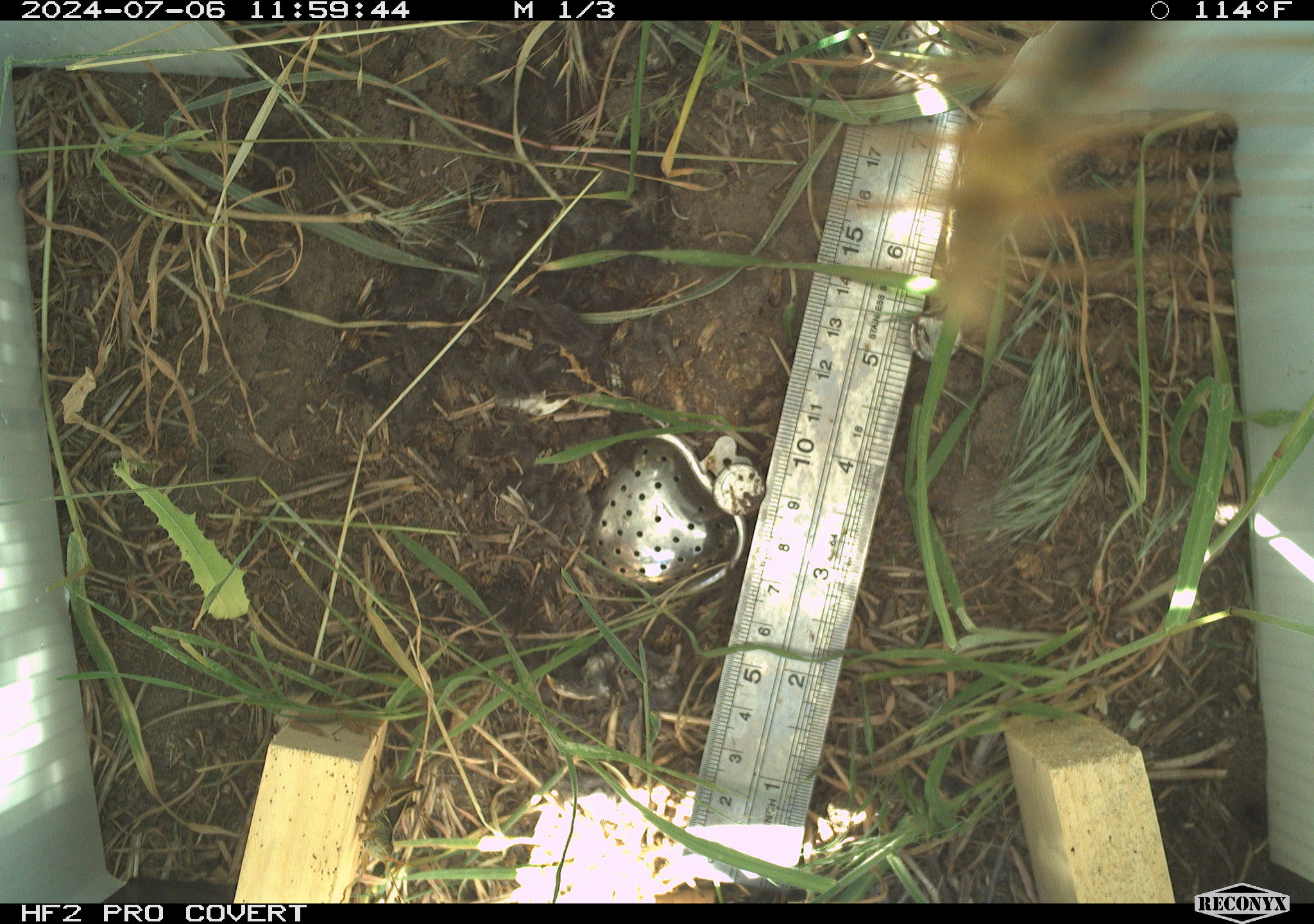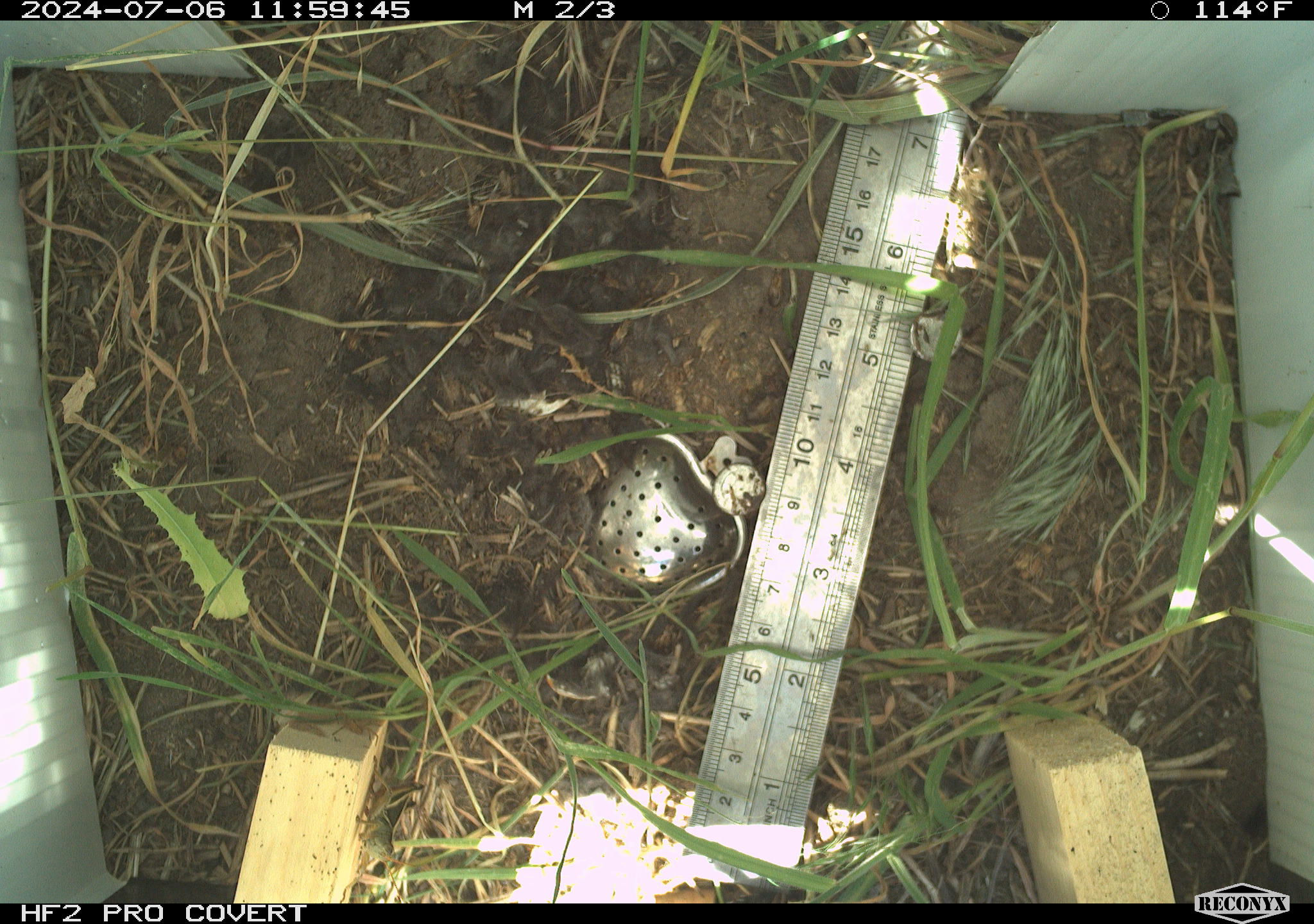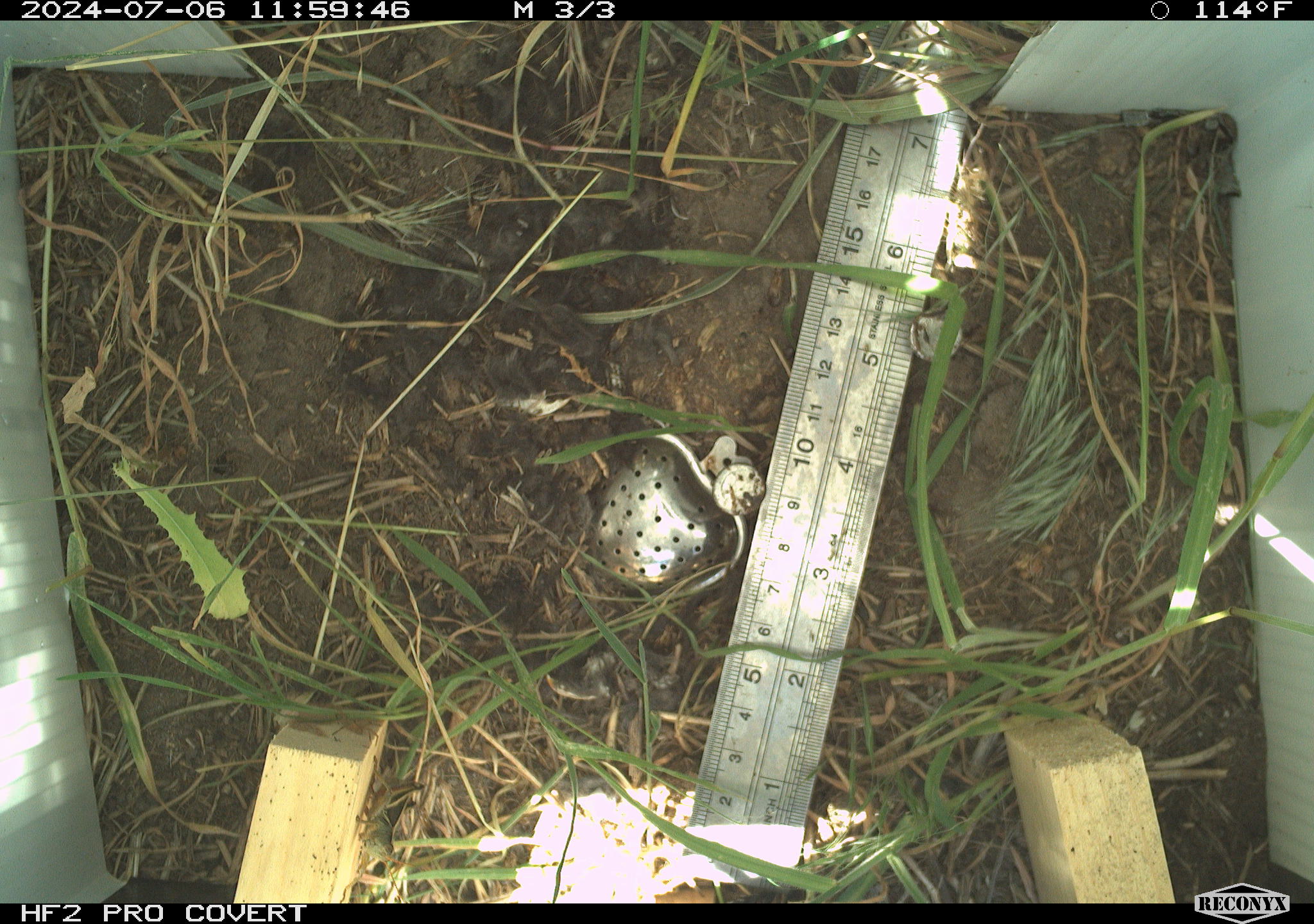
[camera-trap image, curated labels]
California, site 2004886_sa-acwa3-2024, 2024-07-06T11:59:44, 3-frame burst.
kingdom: Animalia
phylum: Arthropoda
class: Insecta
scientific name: Insecta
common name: insect